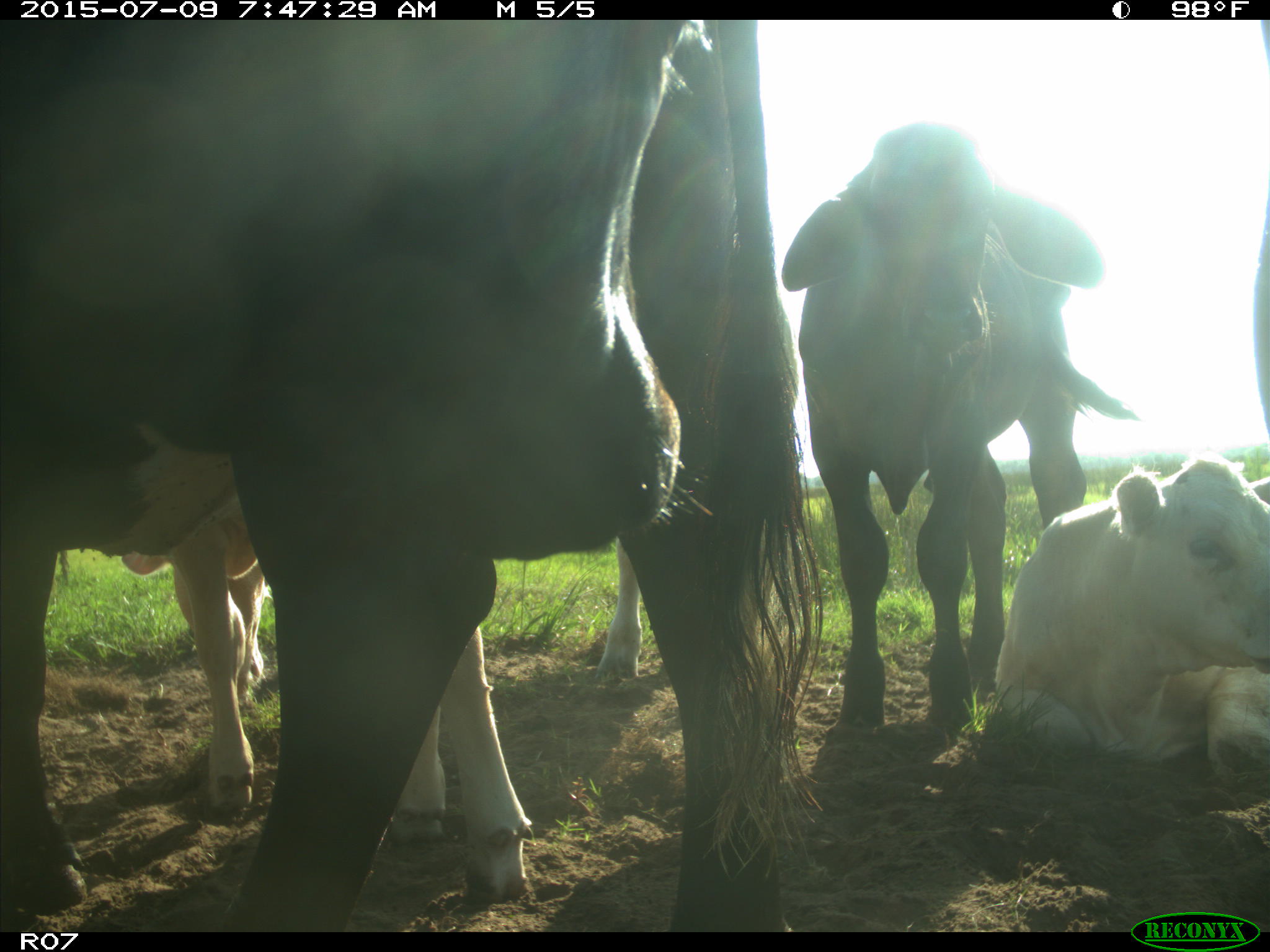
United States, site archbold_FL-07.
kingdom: Animalia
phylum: Chordata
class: Mammalia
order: Artiodactyla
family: Bovidae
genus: Bos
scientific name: Bos taurus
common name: domestic cow